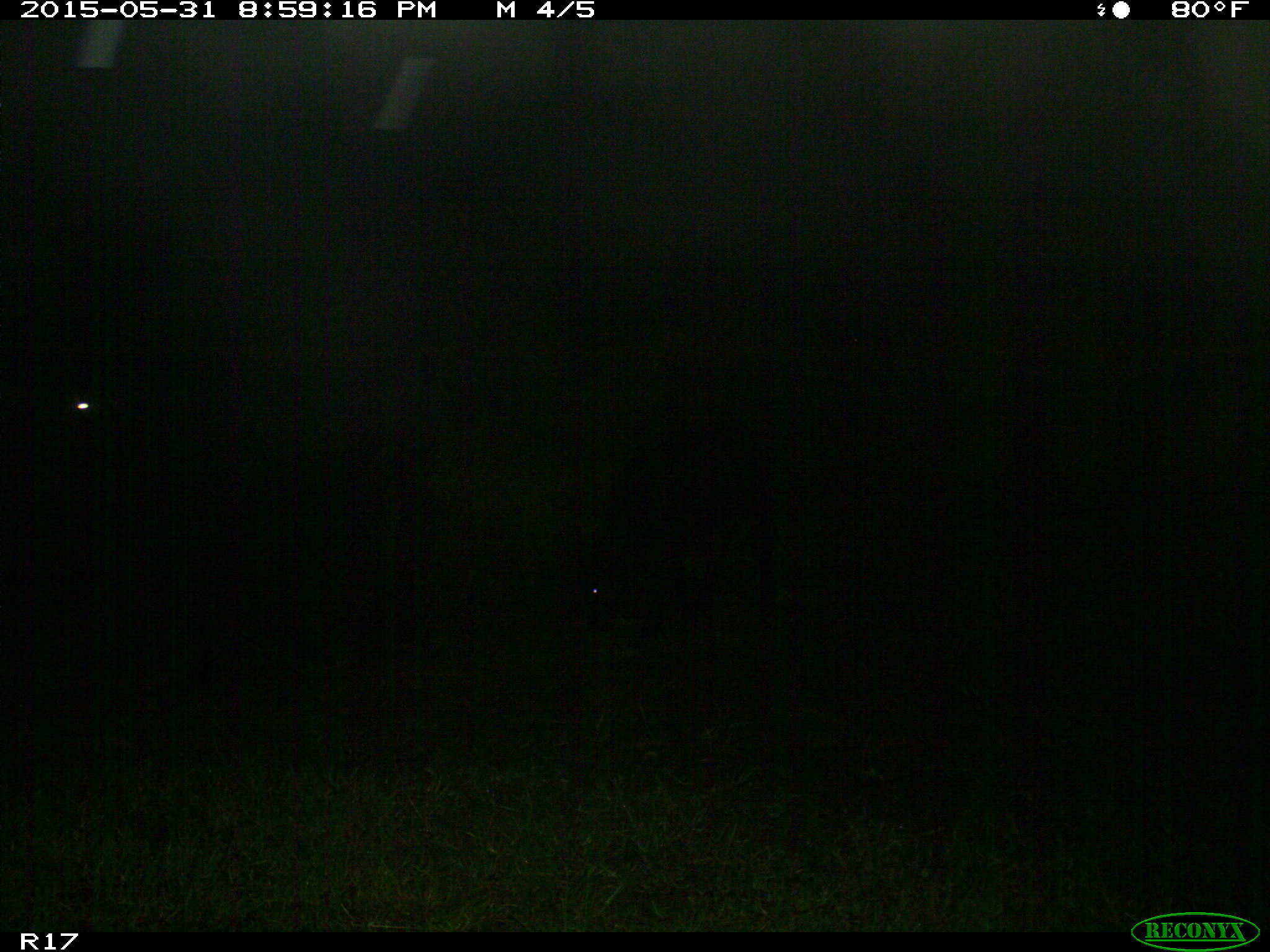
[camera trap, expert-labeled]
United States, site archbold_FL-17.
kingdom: Animalia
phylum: Chordata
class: Mammalia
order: Artiodactyla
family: Bovidae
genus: Bos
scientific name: Bos taurus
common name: domestic cow